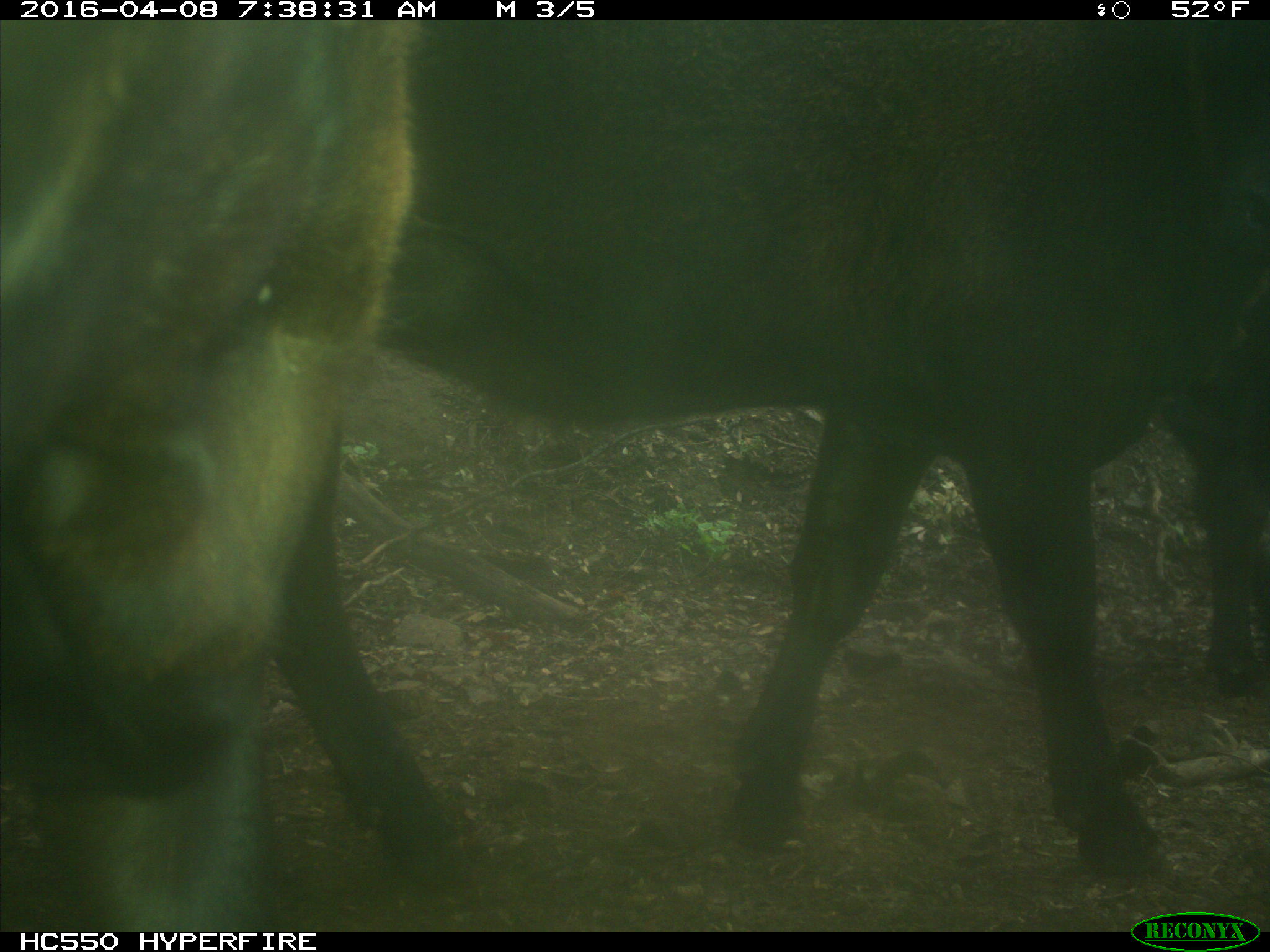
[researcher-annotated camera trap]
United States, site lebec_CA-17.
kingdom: Animalia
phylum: Chordata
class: Mammalia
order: Artiodactyla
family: Bovidae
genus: Bos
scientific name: Bos taurus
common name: domestic cow